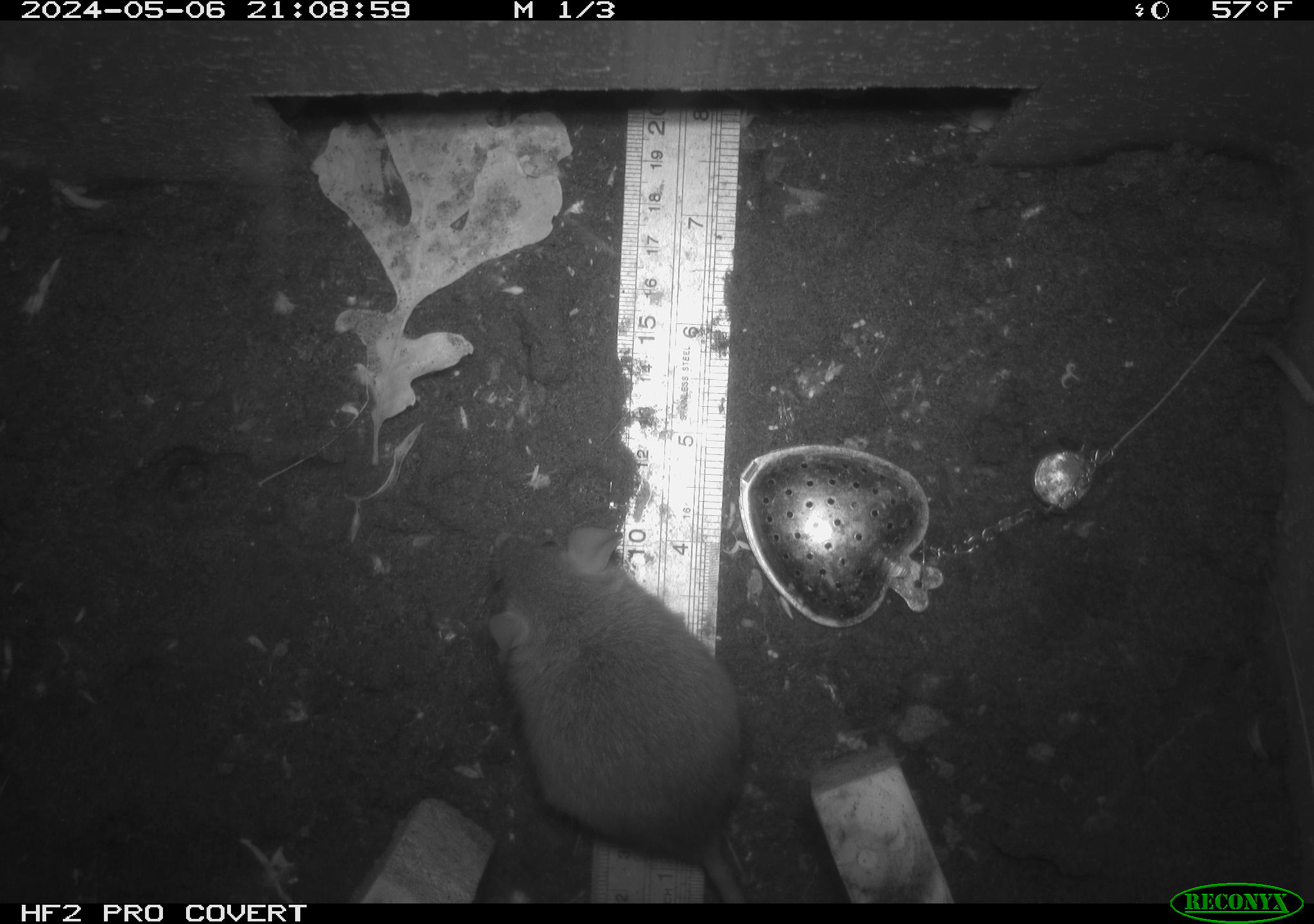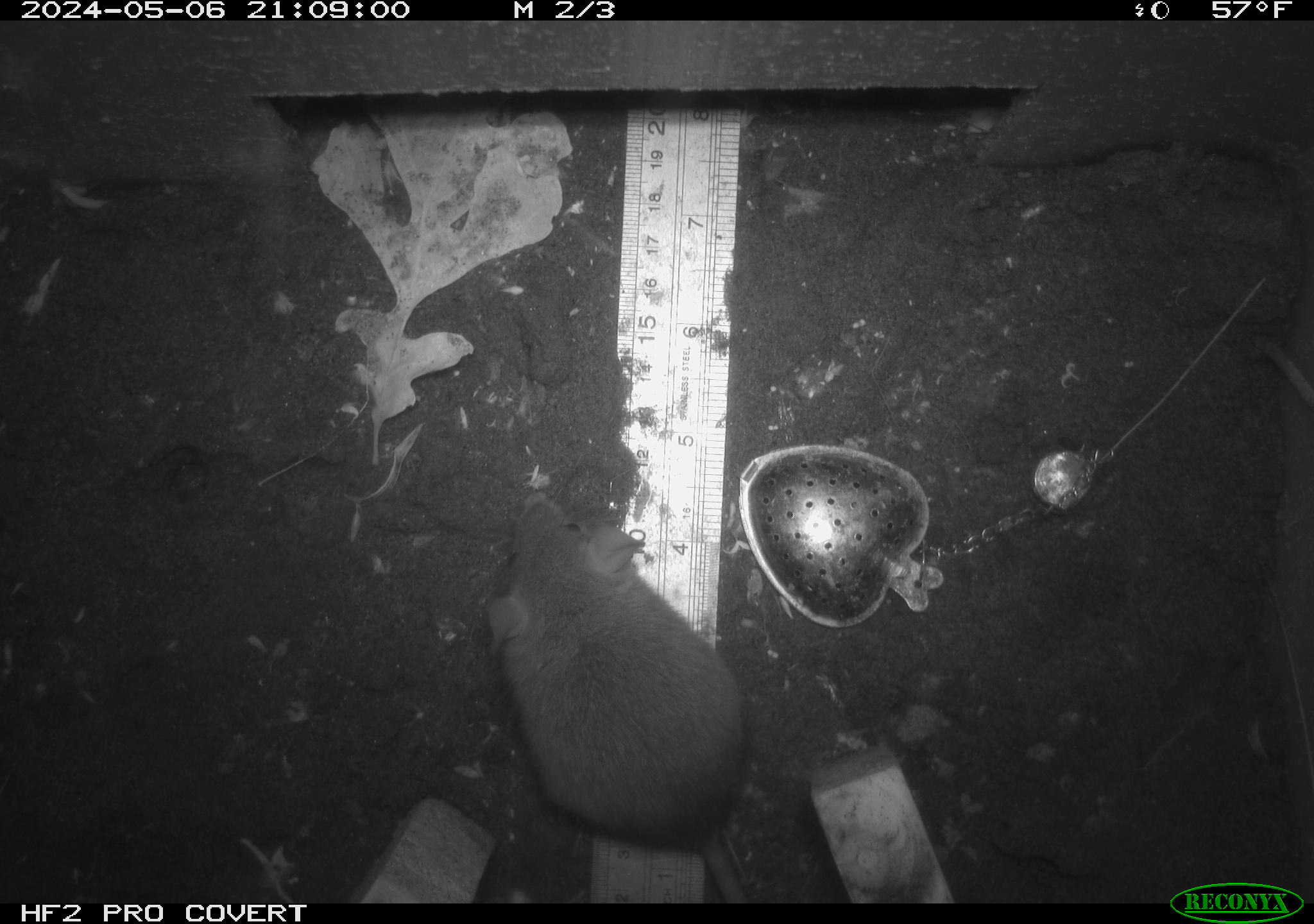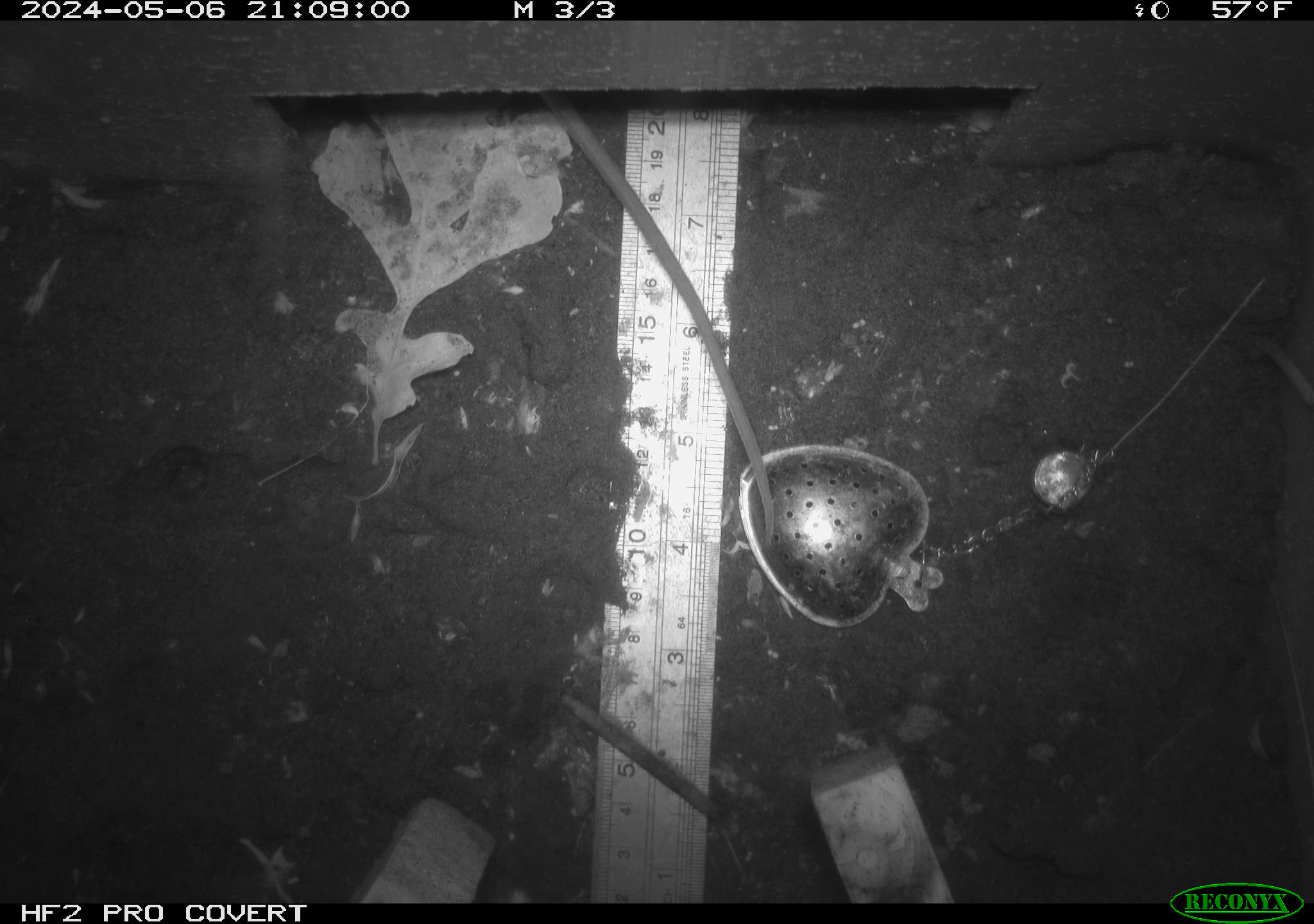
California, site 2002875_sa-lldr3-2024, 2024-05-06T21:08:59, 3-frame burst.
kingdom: Animalia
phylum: Chordata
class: Mammalia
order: Rodentia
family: Muridae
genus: Rattus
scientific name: Rattus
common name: rat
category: rattus species